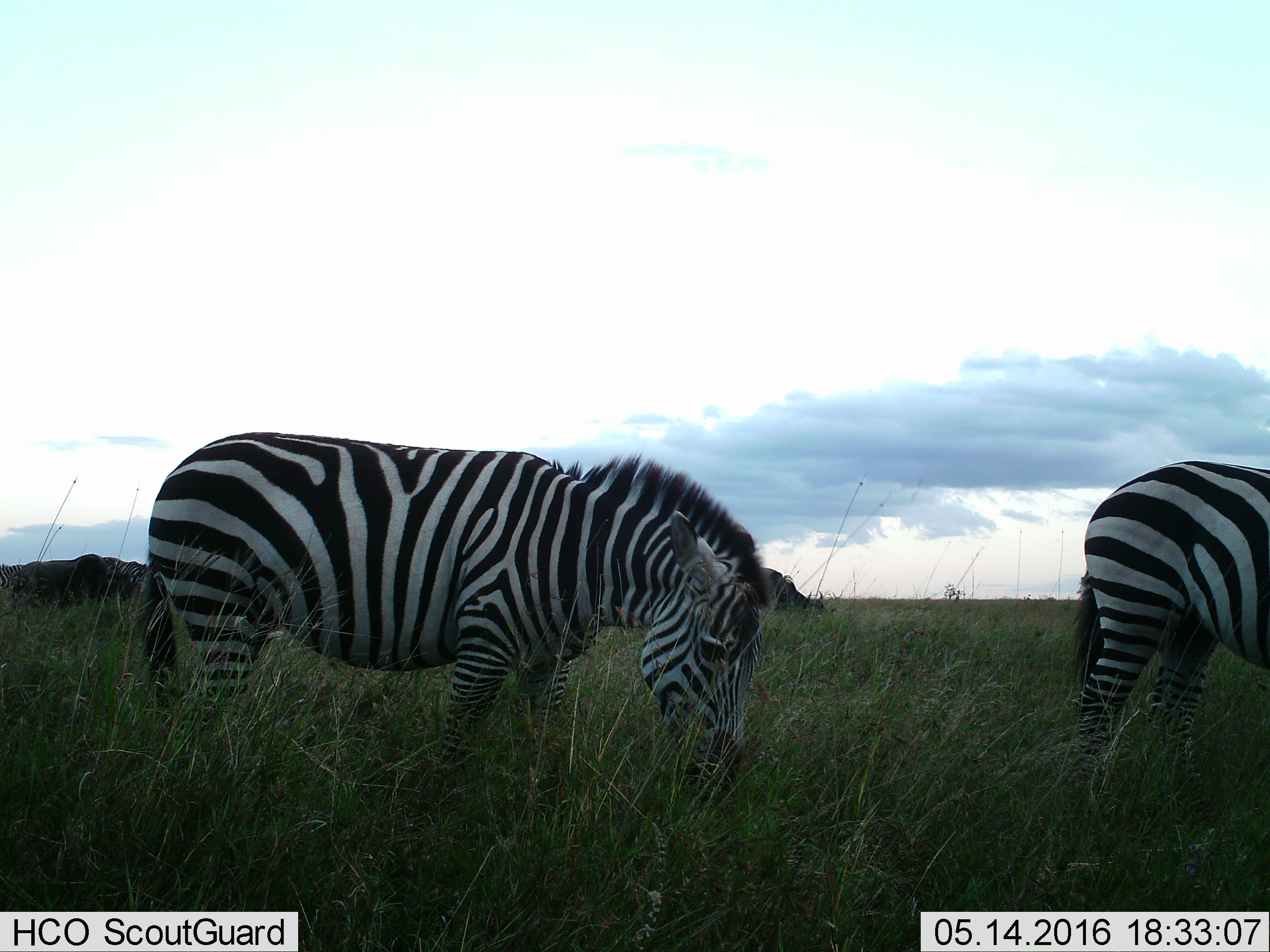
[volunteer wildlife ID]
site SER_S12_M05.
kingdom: Animalia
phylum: Chordata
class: Mammalia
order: Perissodactyla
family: Equidae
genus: Equus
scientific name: Equus quagga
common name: plains zebra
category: zebraplains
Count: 2.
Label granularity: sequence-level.